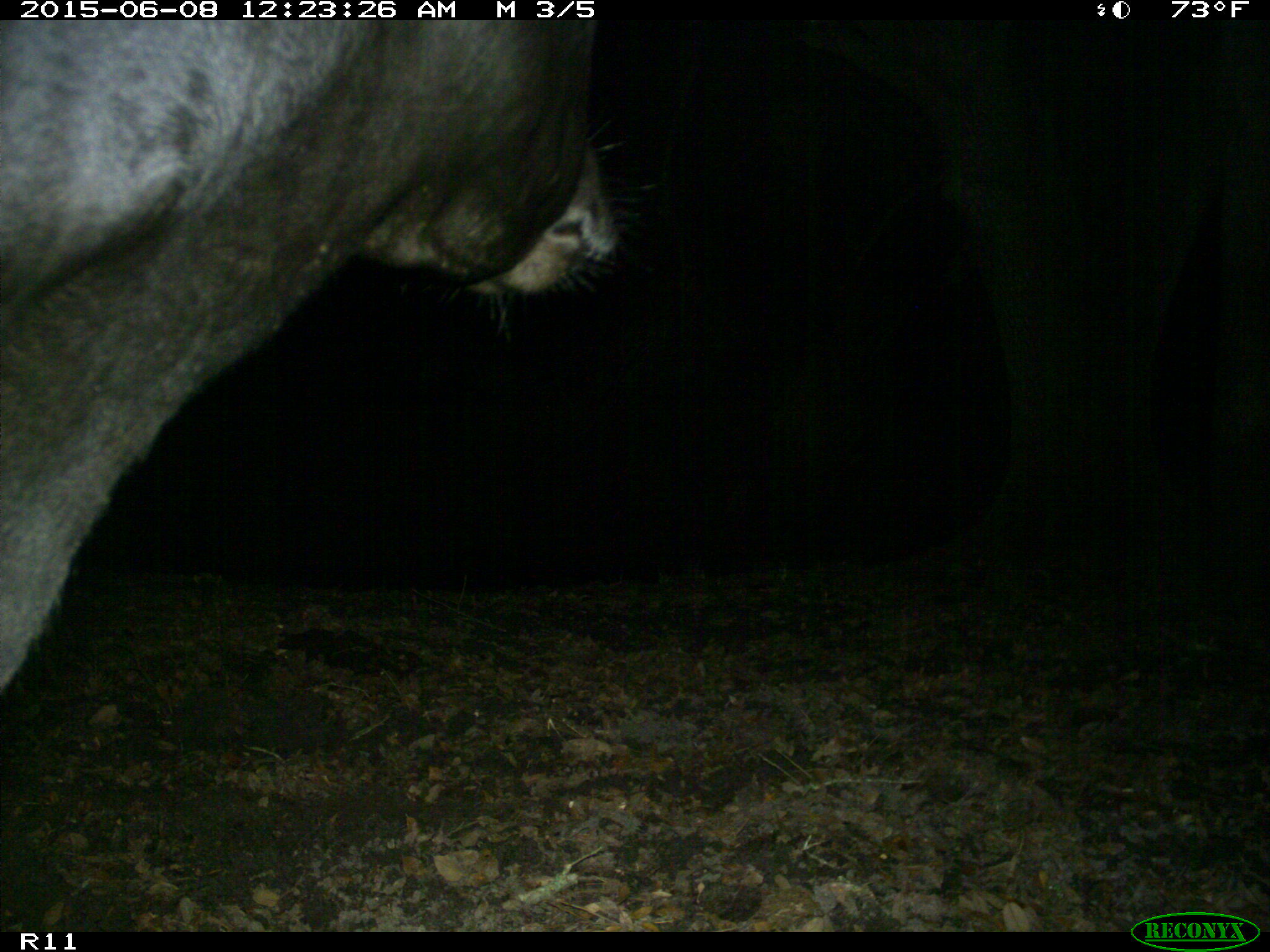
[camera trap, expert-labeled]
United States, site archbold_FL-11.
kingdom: Animalia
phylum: Chordata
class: Mammalia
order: Artiodactyla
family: Bovidae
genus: Bos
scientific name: Bos taurus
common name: domestic cow